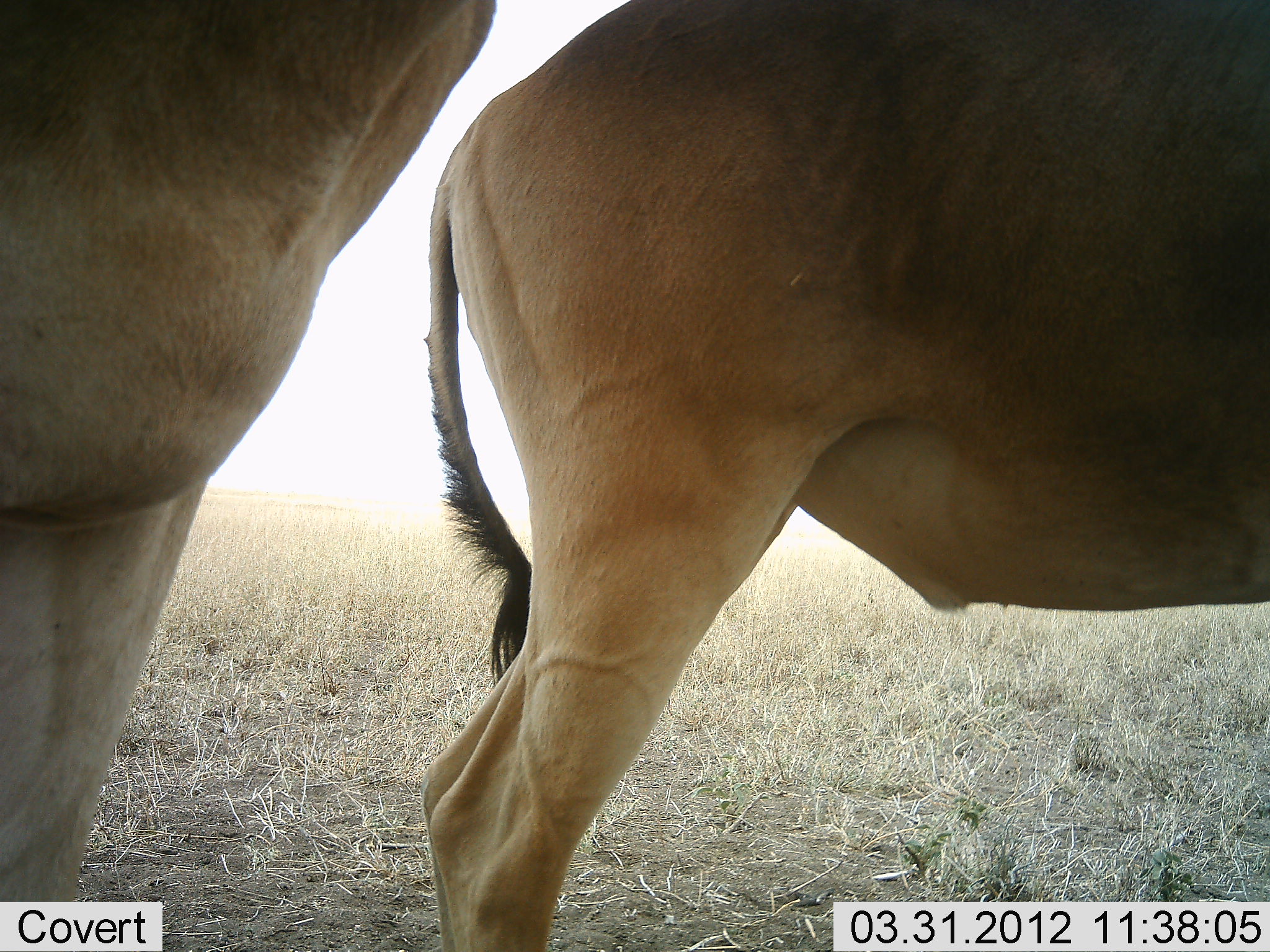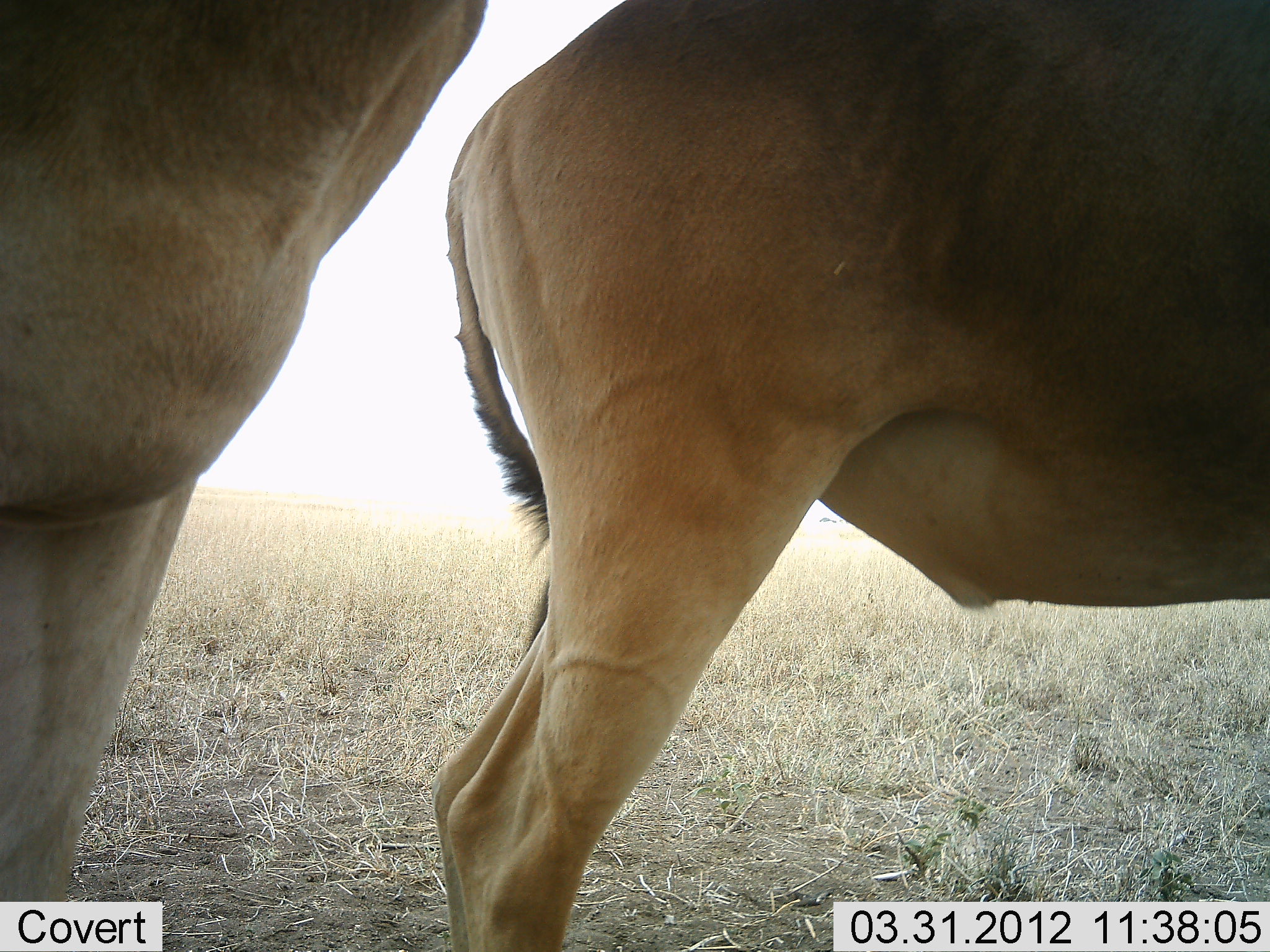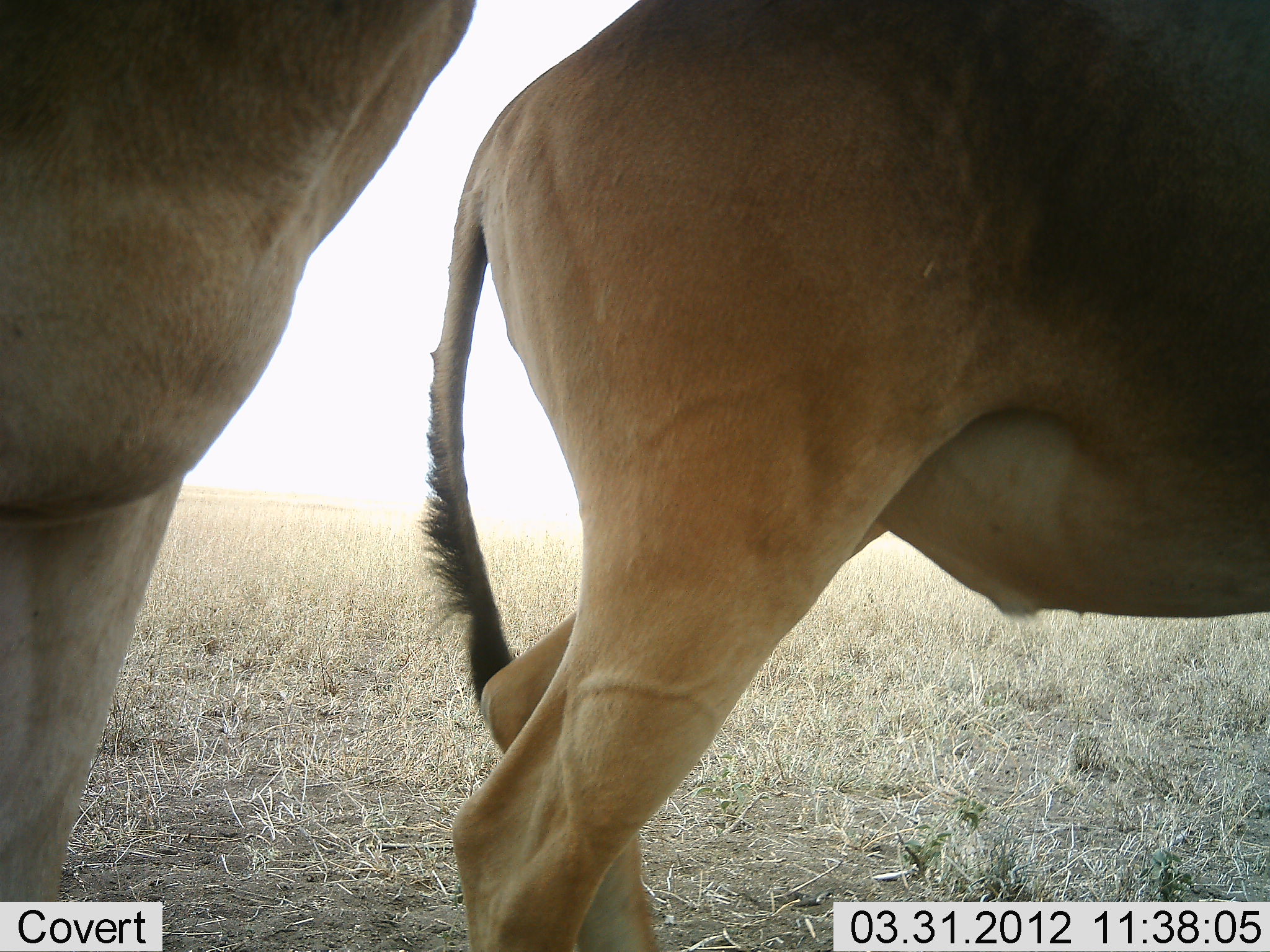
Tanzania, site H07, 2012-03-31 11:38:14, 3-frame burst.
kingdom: Animalia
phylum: Chordata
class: Mammalia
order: Artiodactyla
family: Bovidae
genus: Alcelaphus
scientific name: Alcelaphus buselaphus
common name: hartebeest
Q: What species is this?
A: Hartebeest (Alcelaphus buselaphus).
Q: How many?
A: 2.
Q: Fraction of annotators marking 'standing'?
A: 95%.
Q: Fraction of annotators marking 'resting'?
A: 0%.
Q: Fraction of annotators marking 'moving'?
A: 5%.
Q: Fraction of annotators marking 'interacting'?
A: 5%.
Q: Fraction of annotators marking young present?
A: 0%.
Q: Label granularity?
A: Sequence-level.